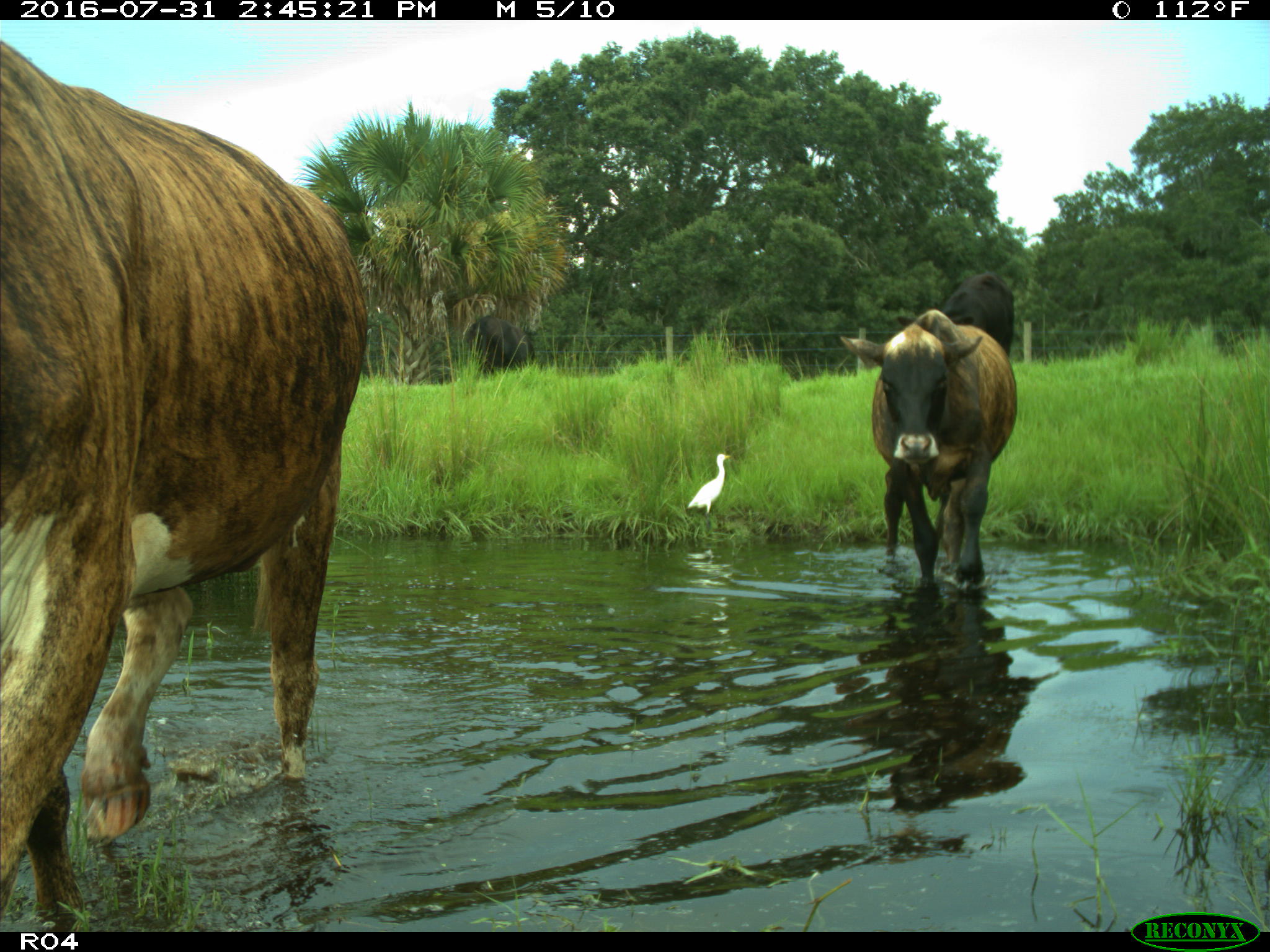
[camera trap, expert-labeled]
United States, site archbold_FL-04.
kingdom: Animalia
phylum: Chordata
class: Mammalia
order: Artiodactyla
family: Bovidae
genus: Bos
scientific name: Bos taurus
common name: domestic cow